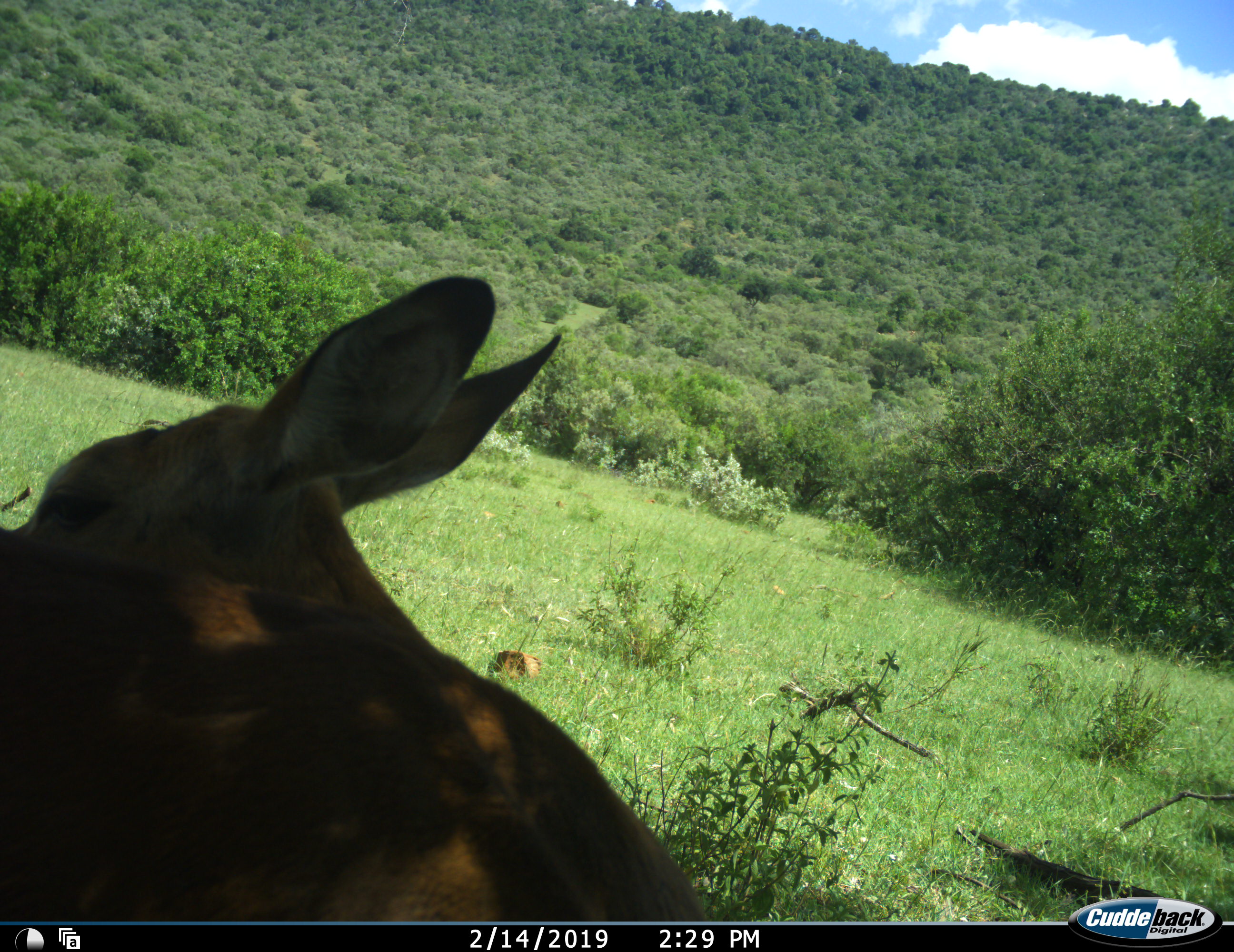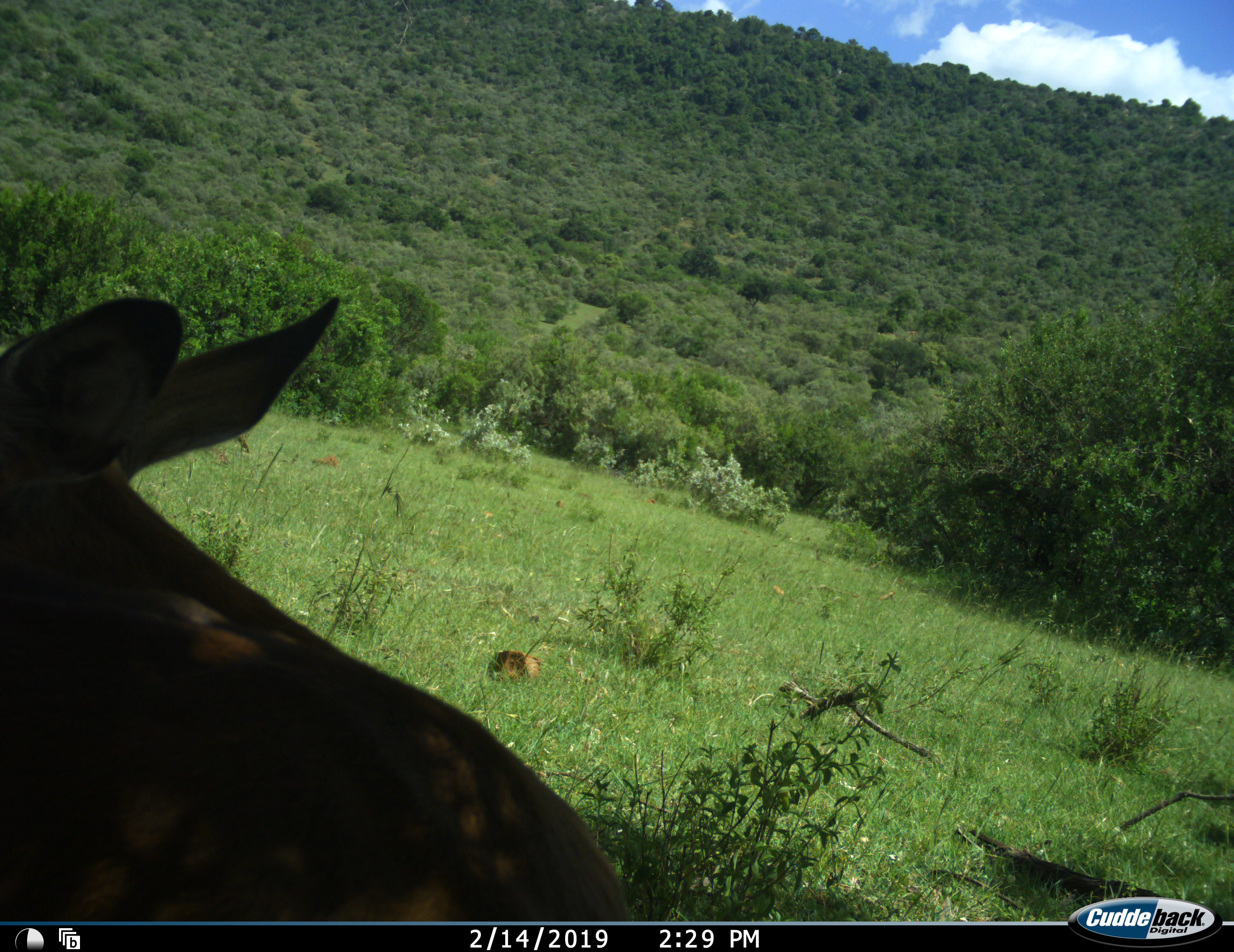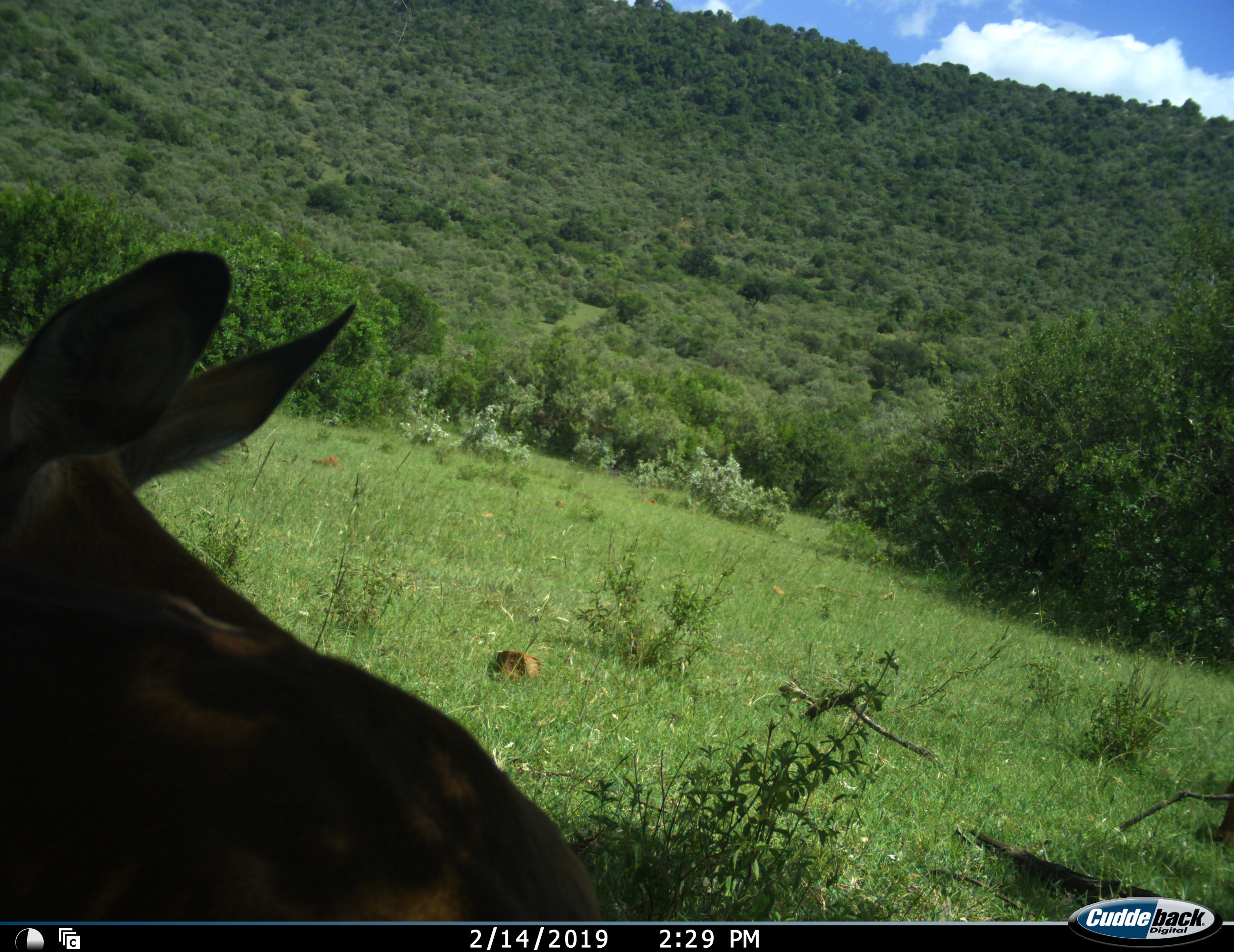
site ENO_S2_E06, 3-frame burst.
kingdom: Animalia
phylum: Chordata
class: Mammalia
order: Artiodactyla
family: Bovidae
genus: Aepyceros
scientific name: Aepyceros melampus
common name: impala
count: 1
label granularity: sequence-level